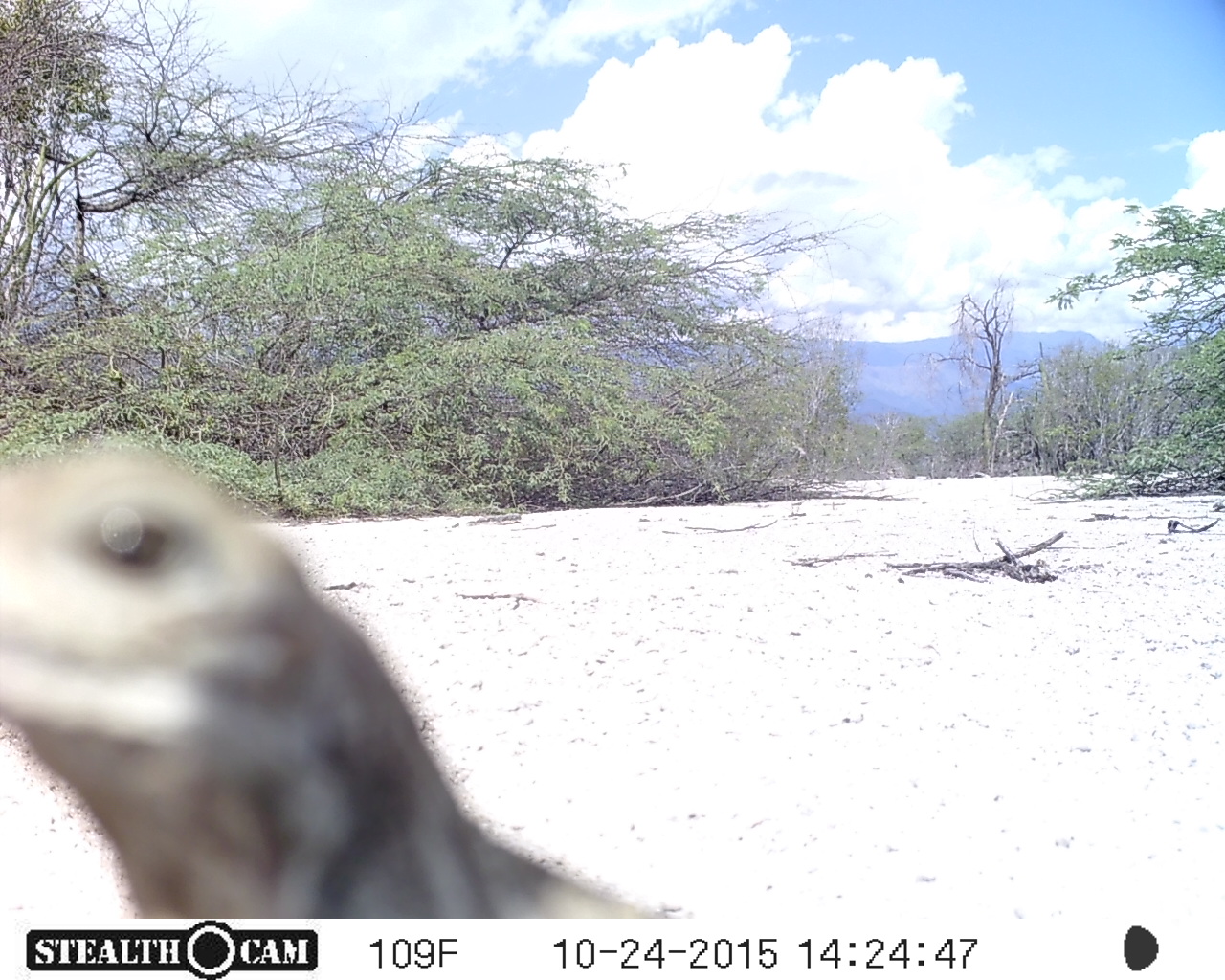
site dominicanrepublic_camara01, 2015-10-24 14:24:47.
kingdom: Animalia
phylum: Chordata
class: Reptilia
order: Squamata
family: Iguanidae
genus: Iguana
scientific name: Iguana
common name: typical iguanas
Iguana (typical iguanas).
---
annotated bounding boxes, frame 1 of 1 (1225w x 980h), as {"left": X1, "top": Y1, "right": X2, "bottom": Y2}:
iguana: {"left": 0, "top": 440, "right": 679, "bottom": 917}